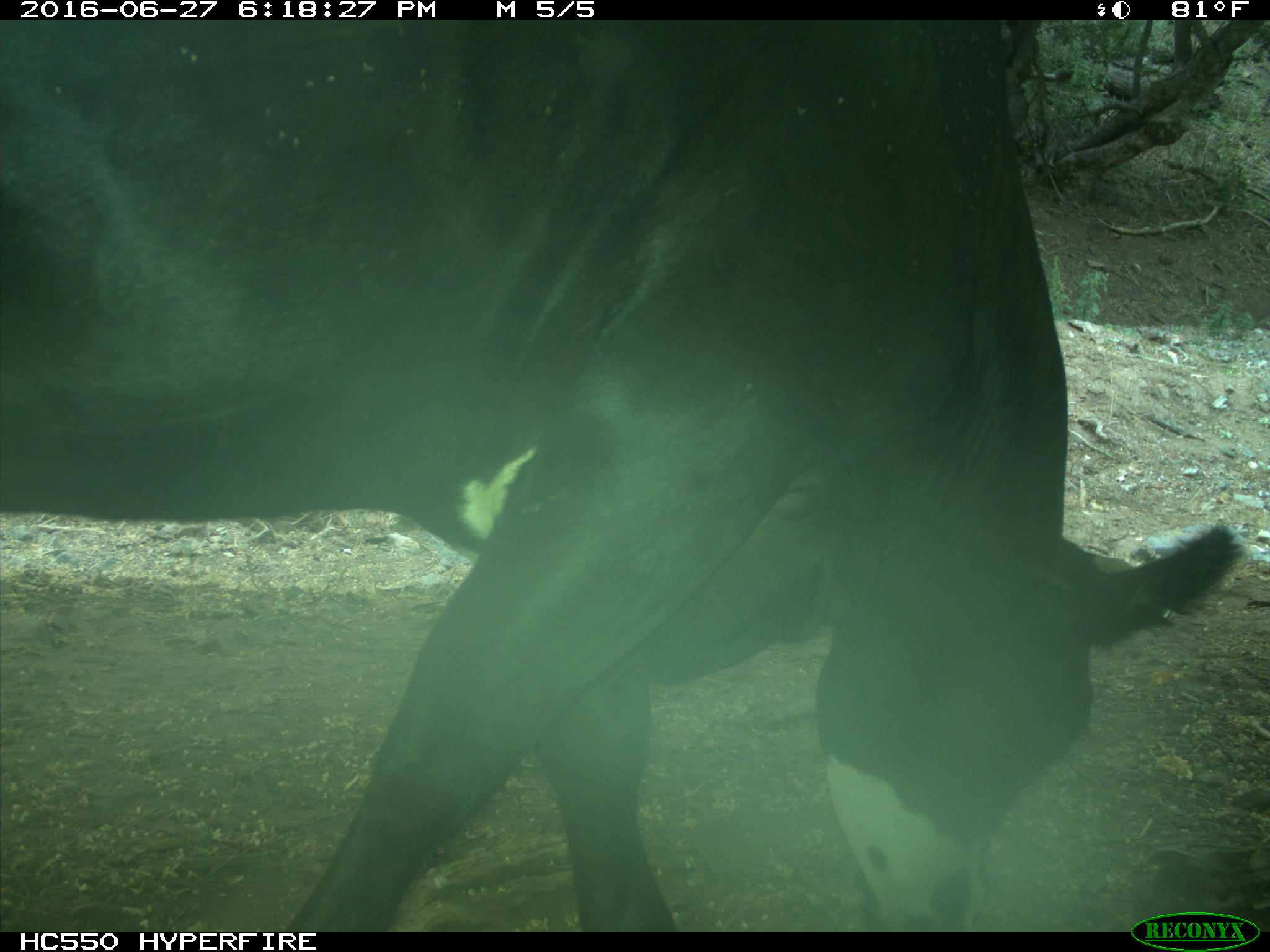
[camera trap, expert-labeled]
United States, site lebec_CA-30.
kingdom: Animalia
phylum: Chordata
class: Mammalia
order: Artiodactyla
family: Bovidae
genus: Bos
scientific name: Bos taurus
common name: domestic cow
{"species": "Bos taurus (domestic cow)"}